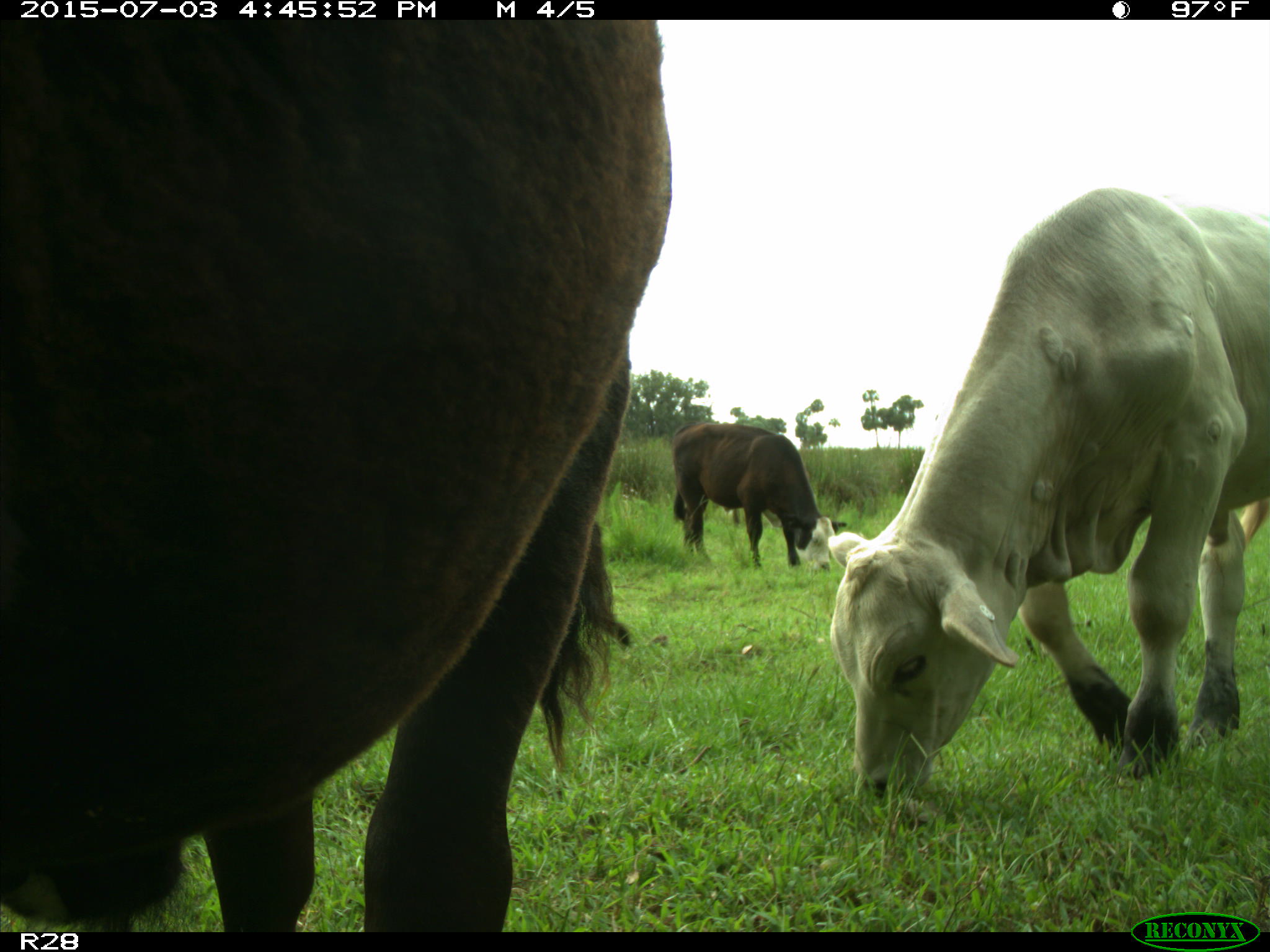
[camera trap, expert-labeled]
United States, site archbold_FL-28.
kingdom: Animalia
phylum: Chordata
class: Mammalia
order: Artiodactyla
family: Bovidae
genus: Bos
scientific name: Bos taurus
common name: domestic cow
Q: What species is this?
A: Bos taurus (domestic cow).